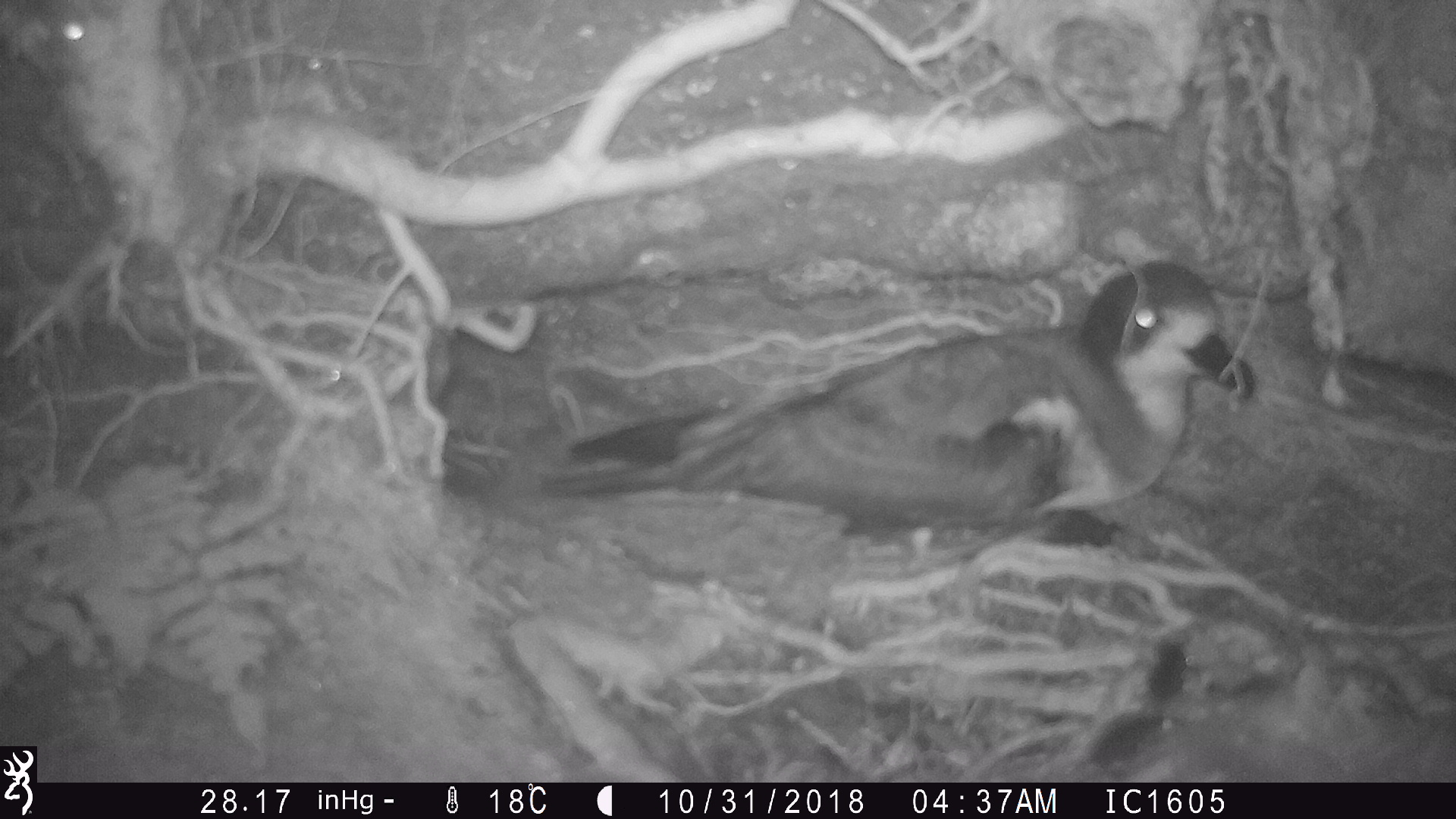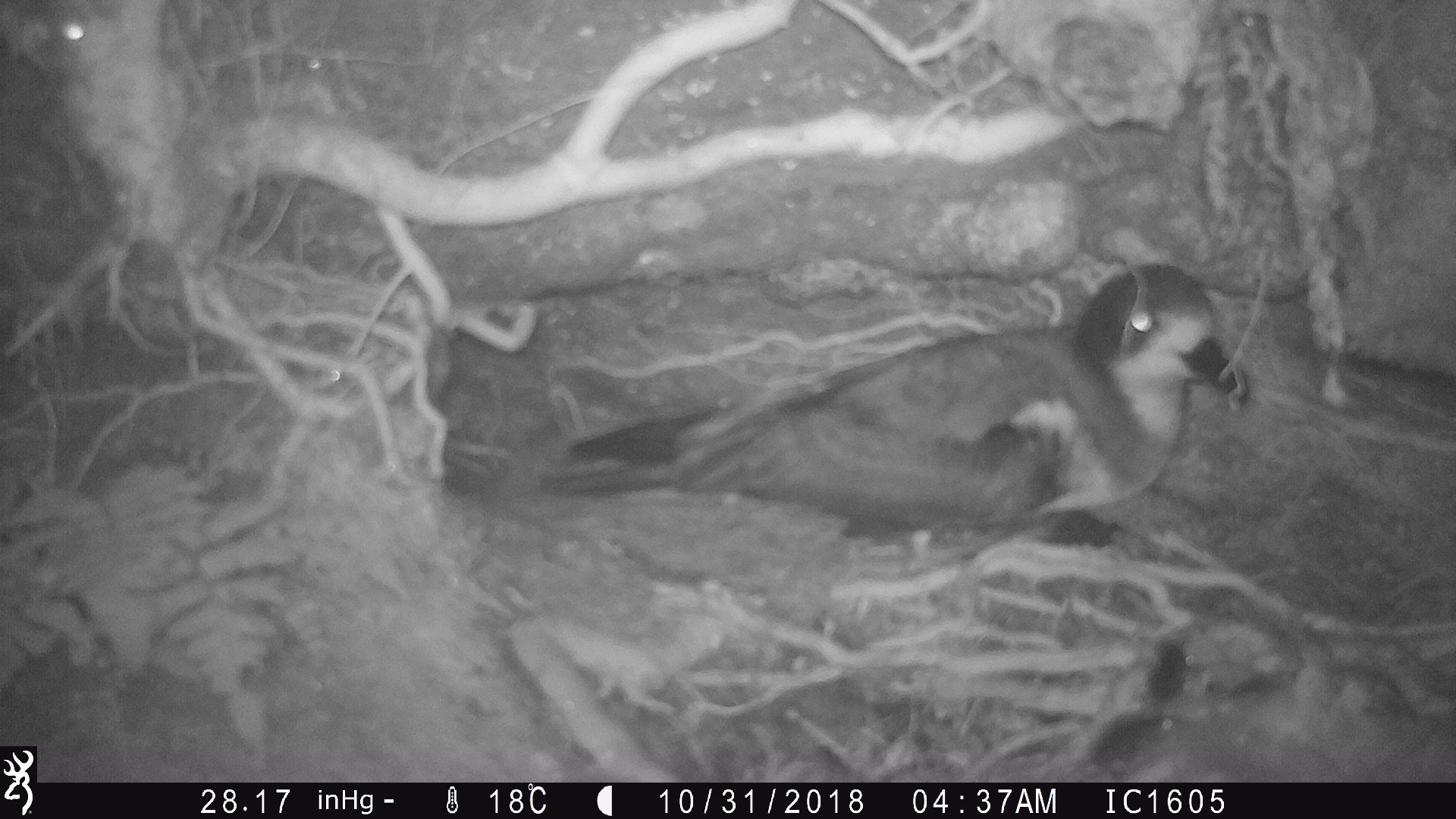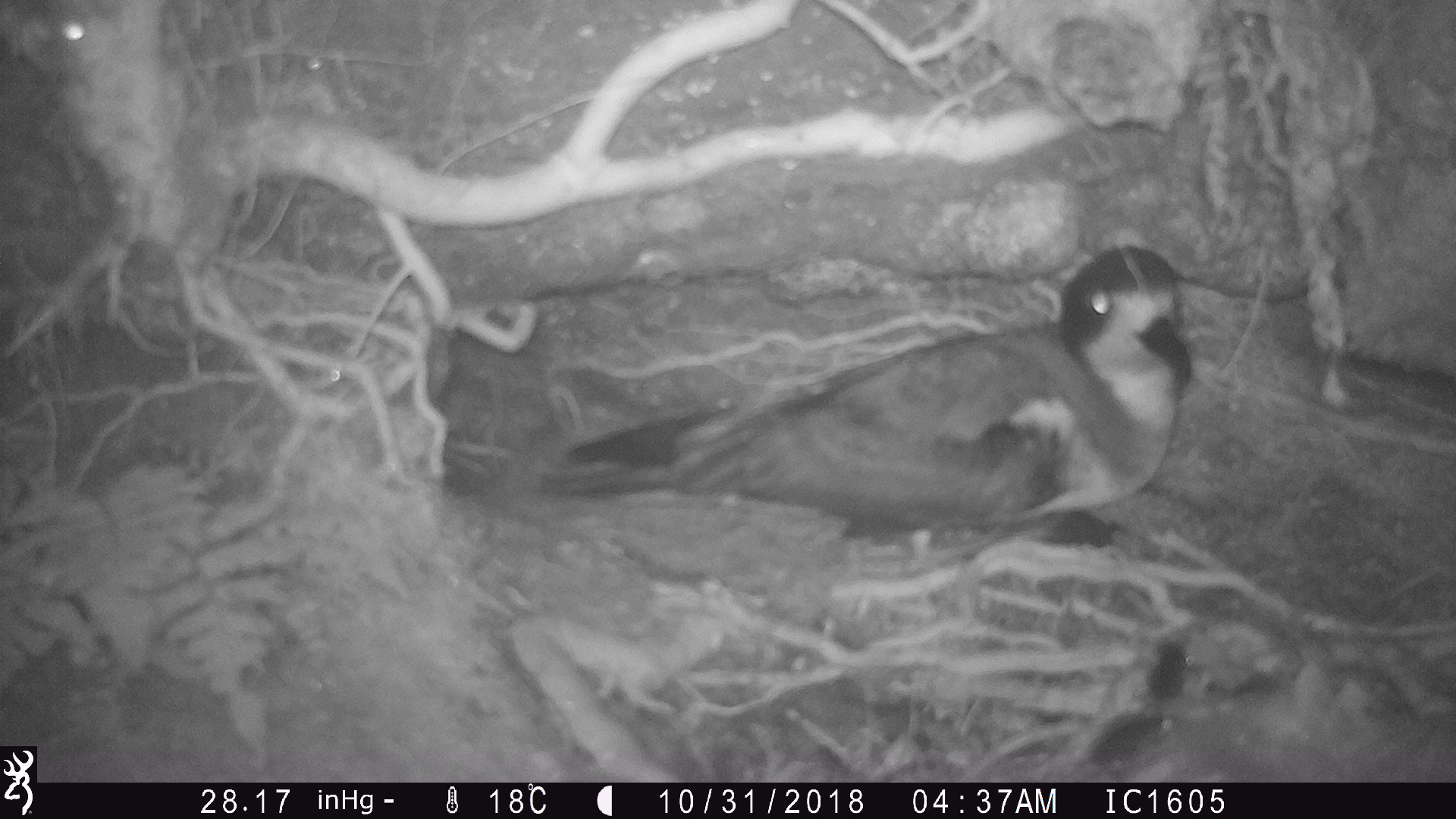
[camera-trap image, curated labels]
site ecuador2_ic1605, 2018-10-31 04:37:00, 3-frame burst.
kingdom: Animalia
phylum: Chordata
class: Aves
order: Procellariiformes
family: Procellariidae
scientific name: Procellariidae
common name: petrel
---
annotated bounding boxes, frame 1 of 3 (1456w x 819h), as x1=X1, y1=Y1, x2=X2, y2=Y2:
petrel: x1=532, y1=254, x2=1252, y2=601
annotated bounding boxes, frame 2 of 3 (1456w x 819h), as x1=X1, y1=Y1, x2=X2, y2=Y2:
petrel: x1=535, y1=256, x2=1251, y2=551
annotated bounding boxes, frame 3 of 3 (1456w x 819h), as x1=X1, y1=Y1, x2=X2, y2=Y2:
petrel: x1=540, y1=242, x2=1194, y2=558